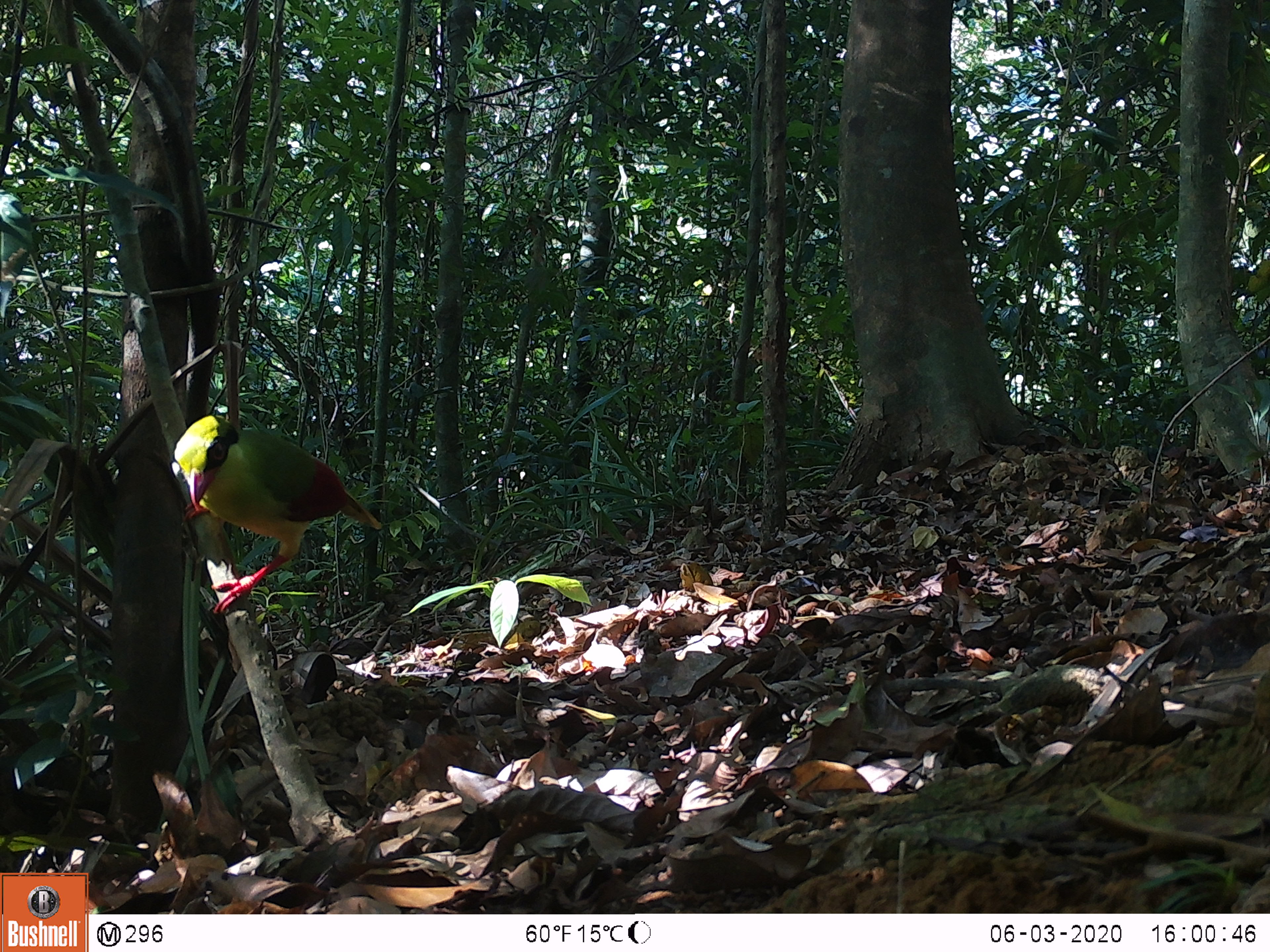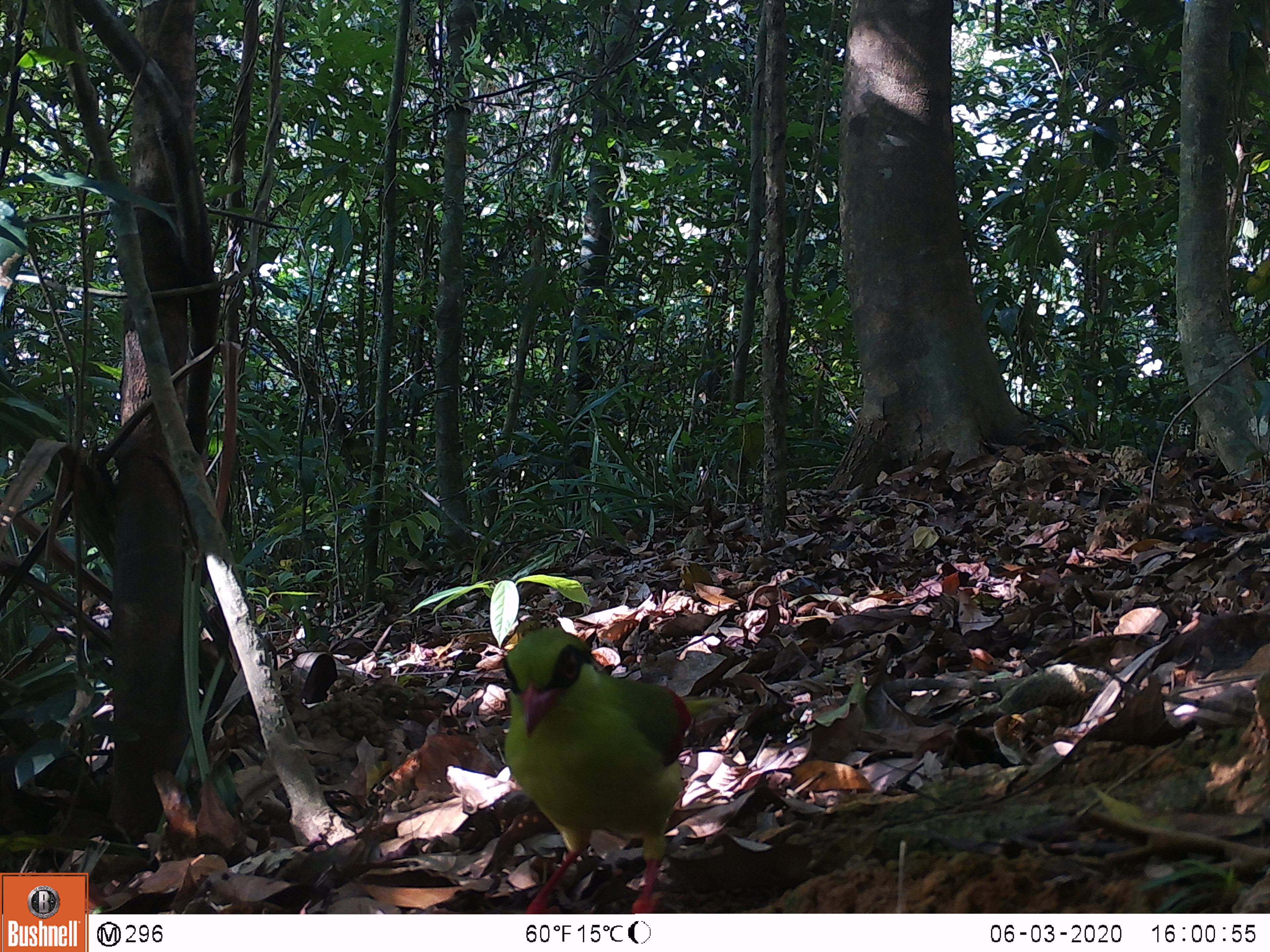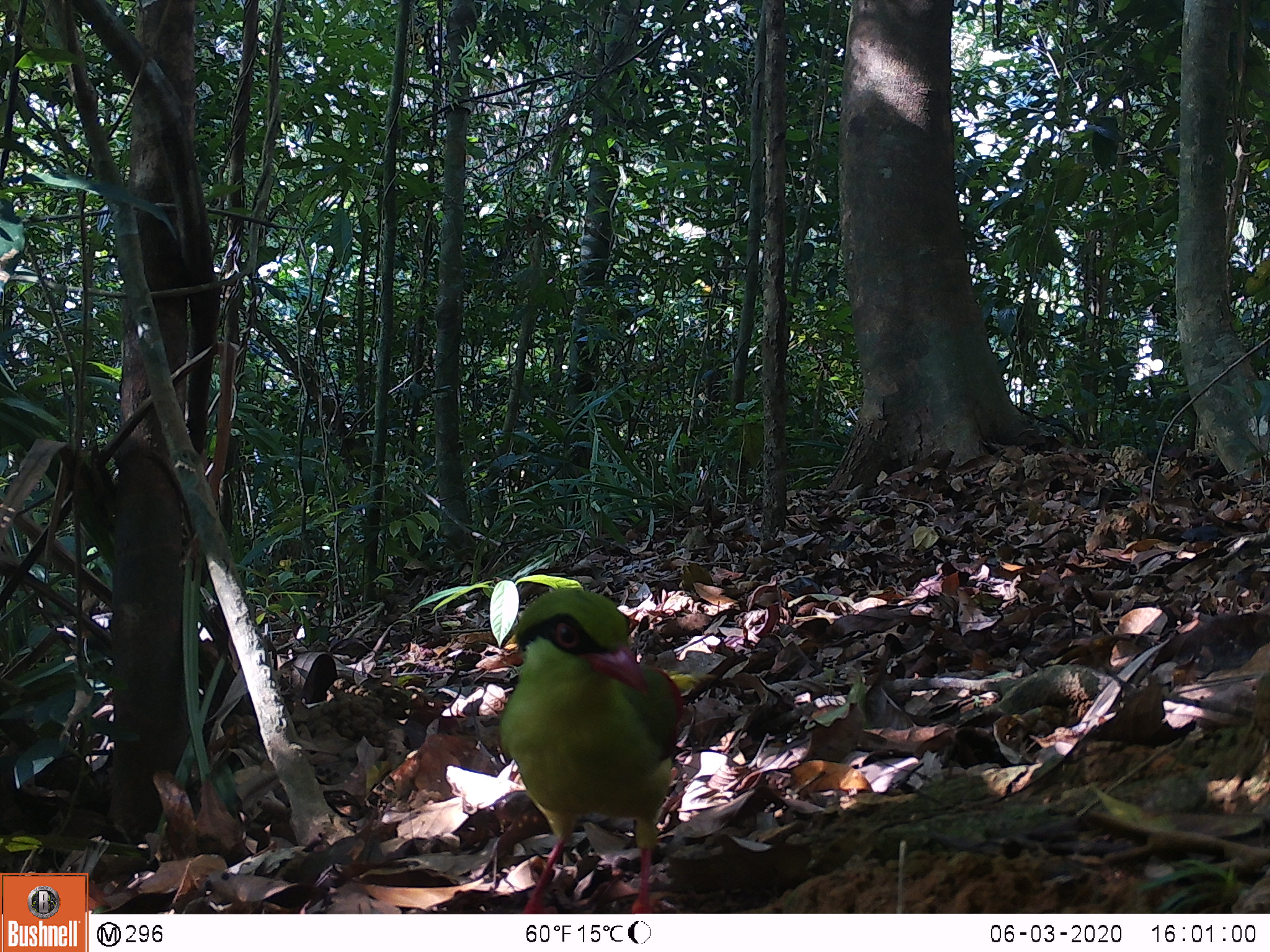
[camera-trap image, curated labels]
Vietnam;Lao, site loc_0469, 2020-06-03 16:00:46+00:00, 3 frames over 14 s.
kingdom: Animalia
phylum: Chordata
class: Aves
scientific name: Aves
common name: bird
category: unidentified bird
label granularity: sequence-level